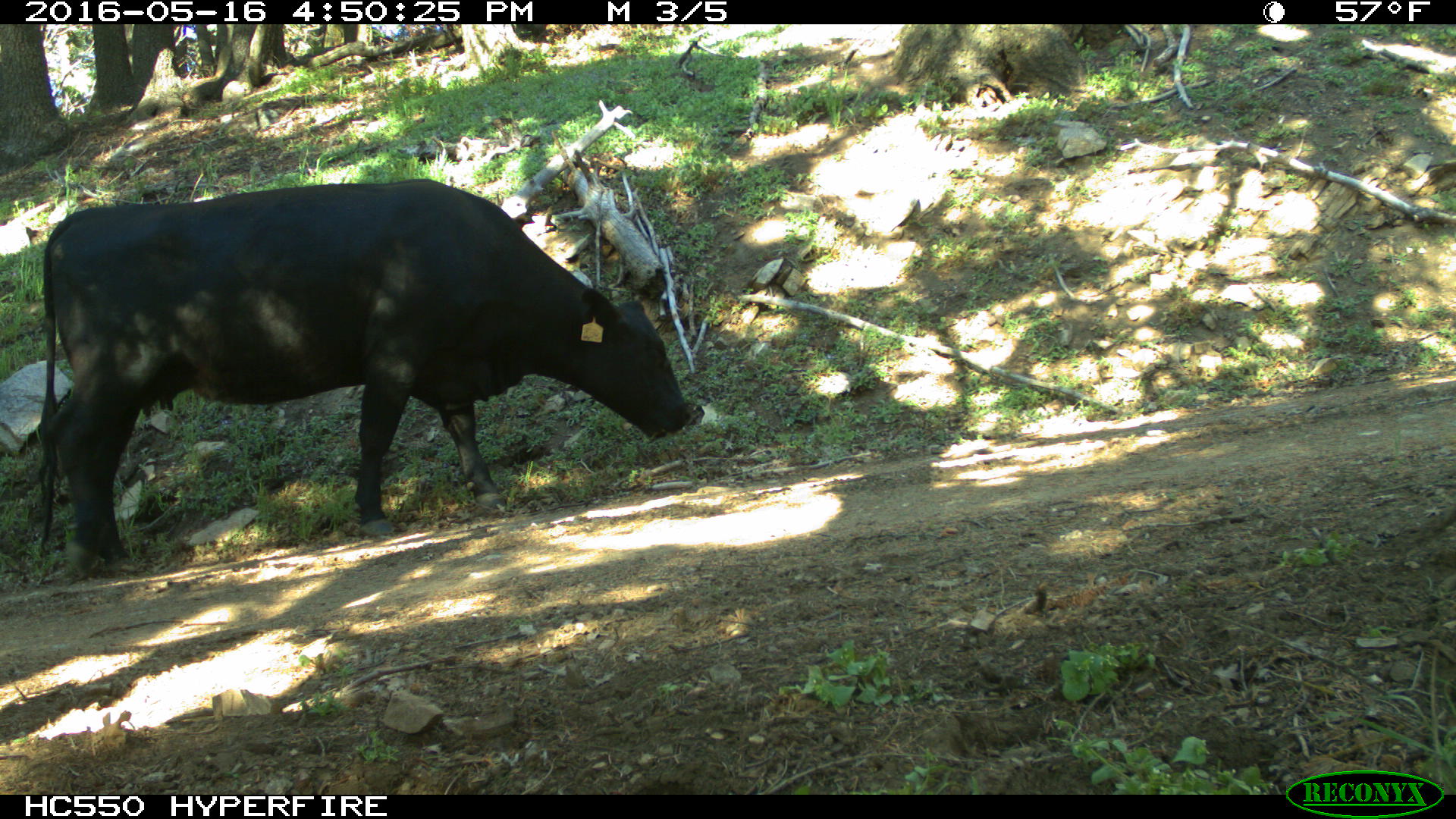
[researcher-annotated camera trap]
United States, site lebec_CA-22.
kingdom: Animalia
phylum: Chordata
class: Mammalia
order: Artiodactyla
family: Bovidae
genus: Bos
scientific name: Bos taurus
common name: domestic cow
Bos taurus (domestic cow).